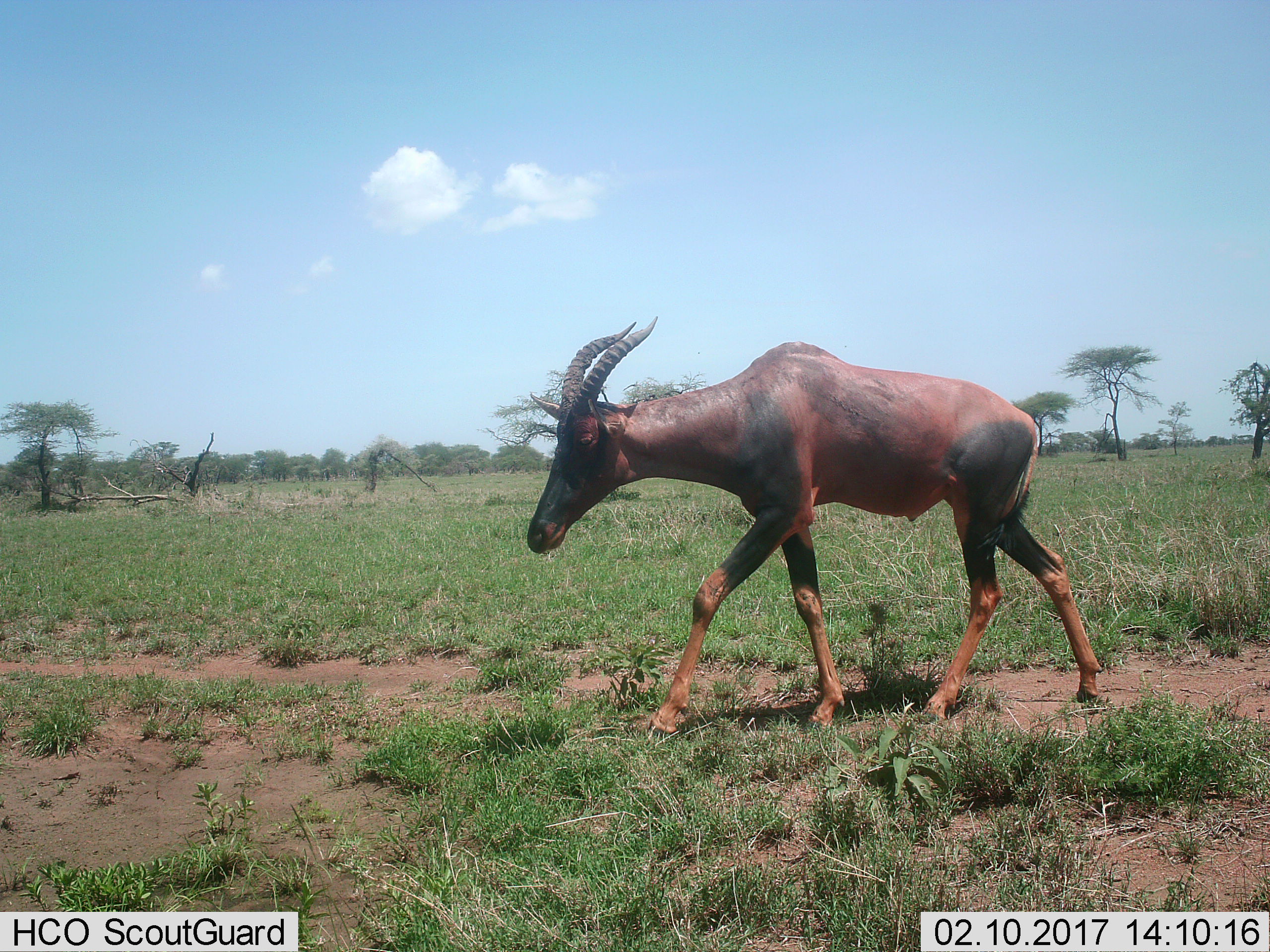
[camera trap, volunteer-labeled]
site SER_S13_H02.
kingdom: Animalia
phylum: Chordata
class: Mammalia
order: Artiodactyla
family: Bovidae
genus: Damaliscus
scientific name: Damaliscus lunatus jimela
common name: topi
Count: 1.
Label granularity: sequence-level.